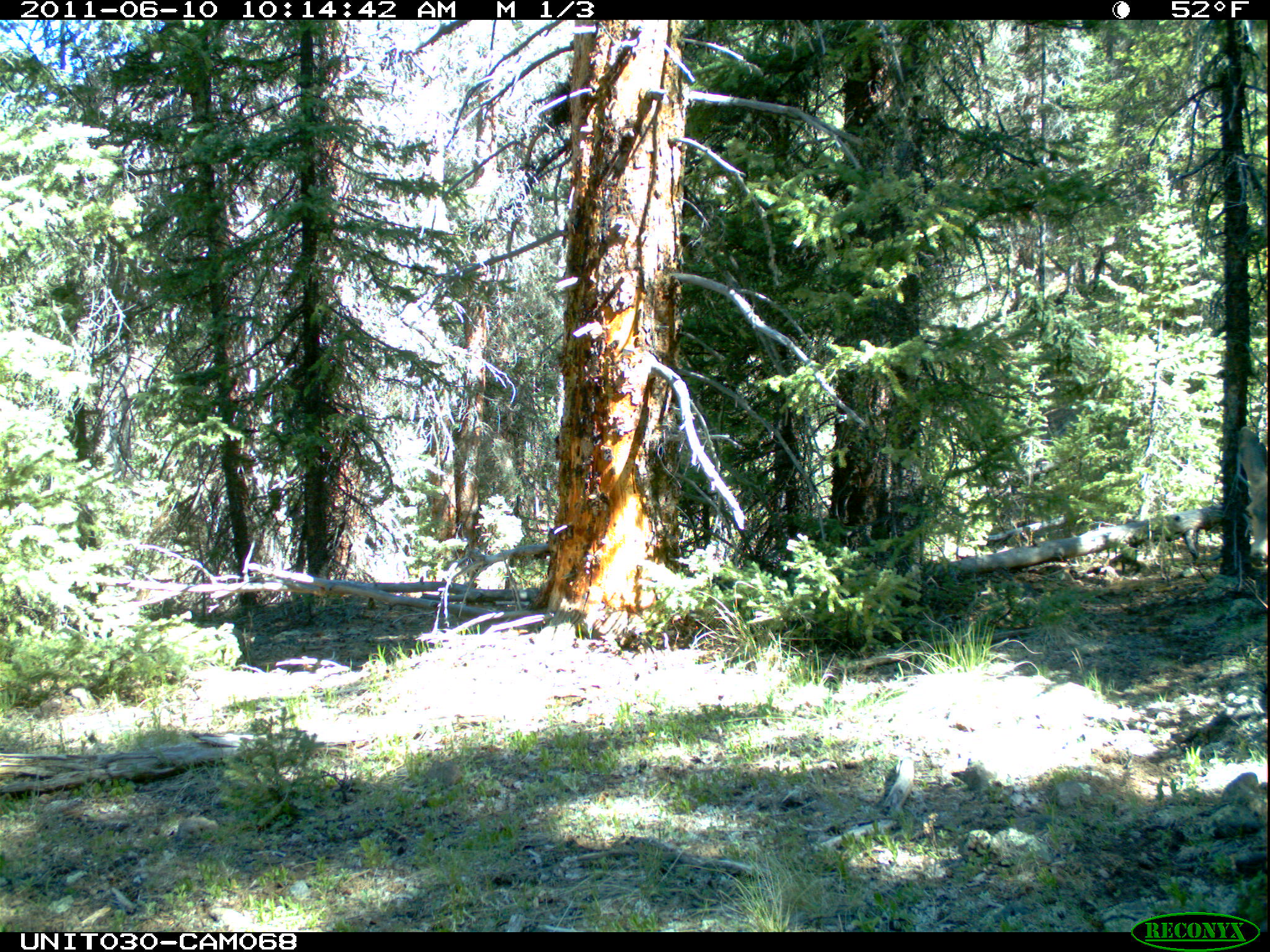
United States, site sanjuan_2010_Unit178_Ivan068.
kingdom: Animalia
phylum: Chordata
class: Mammalia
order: Artiodactyla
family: Cervidae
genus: Odocoileus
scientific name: Odocoileus hemionus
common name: mule deer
Odocoileus hemionus (mule deer).